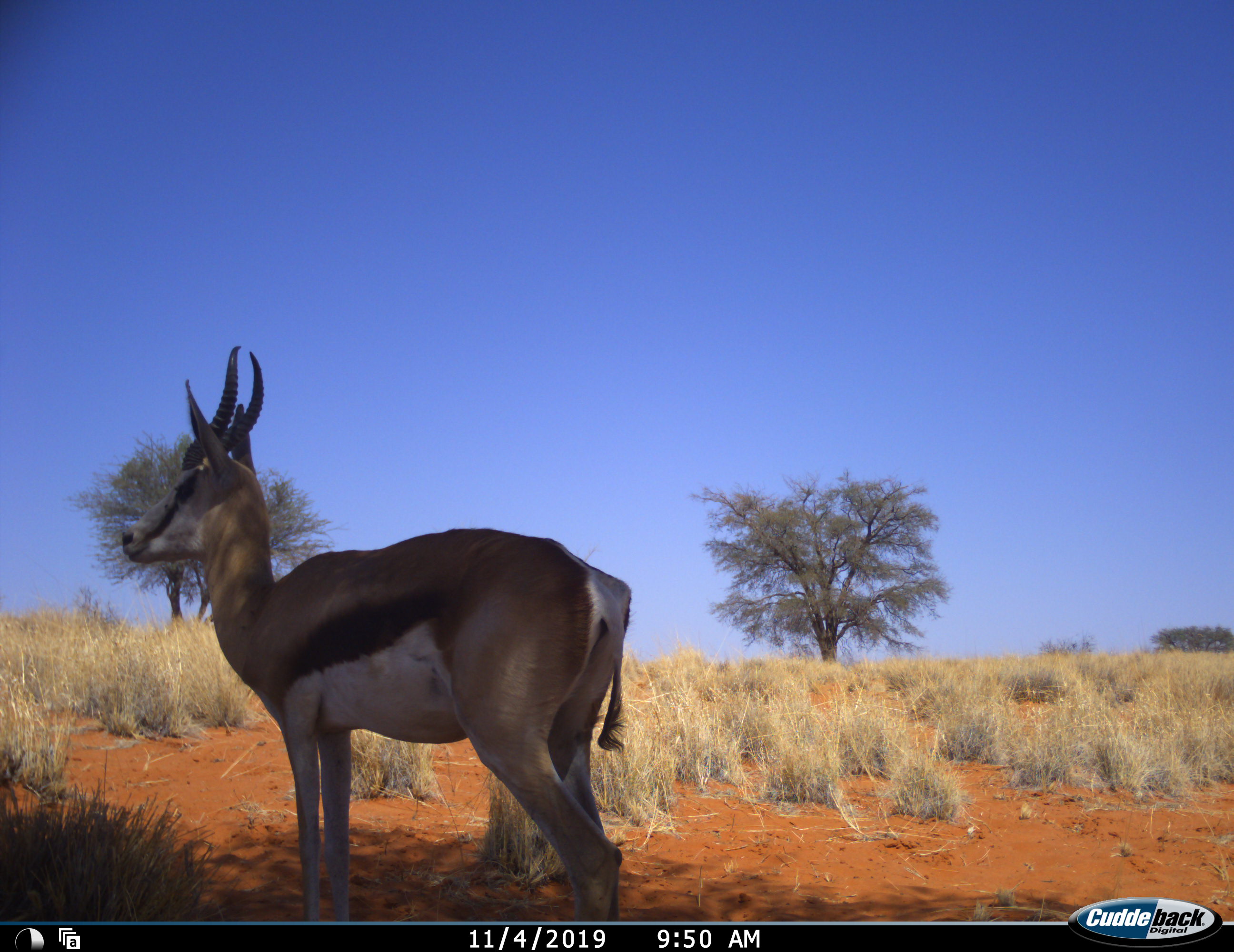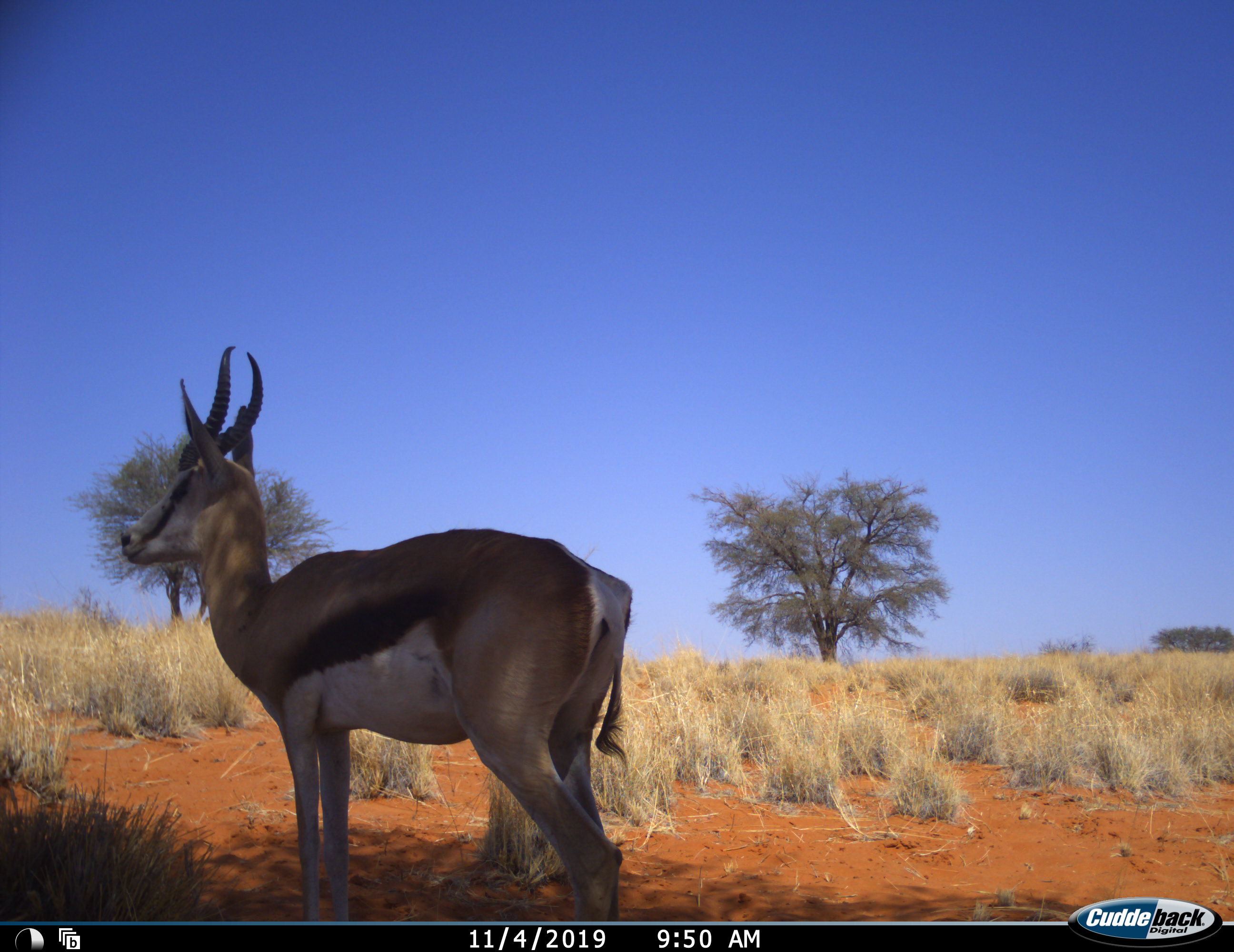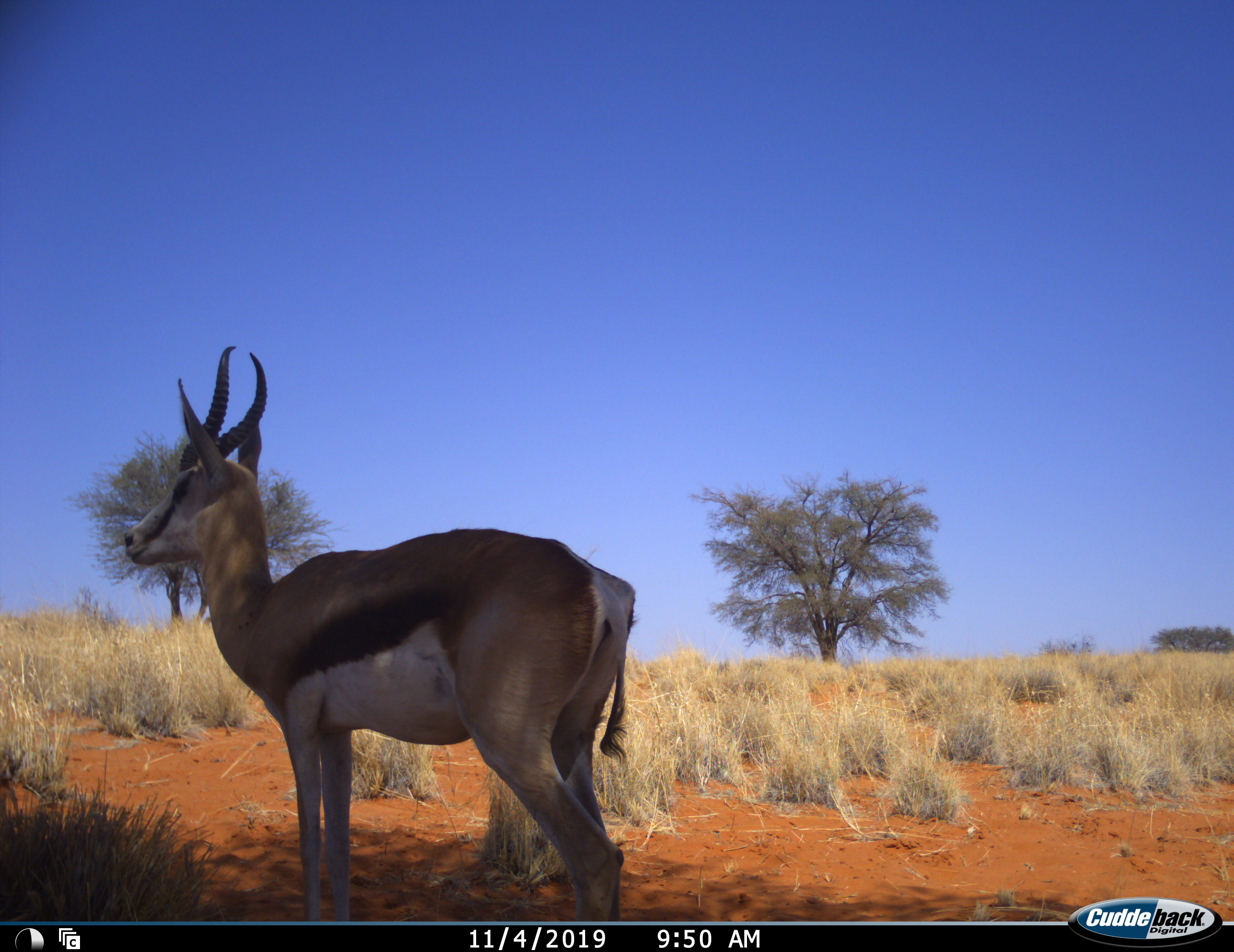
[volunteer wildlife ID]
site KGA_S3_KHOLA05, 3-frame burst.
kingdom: Animalia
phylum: Chordata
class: Mammalia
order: Artiodactyla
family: Bovidae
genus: Antidorcas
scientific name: Antidorcas marsupialis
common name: springbok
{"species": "springbok (Antidorcas marsupialis)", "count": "1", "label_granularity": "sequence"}